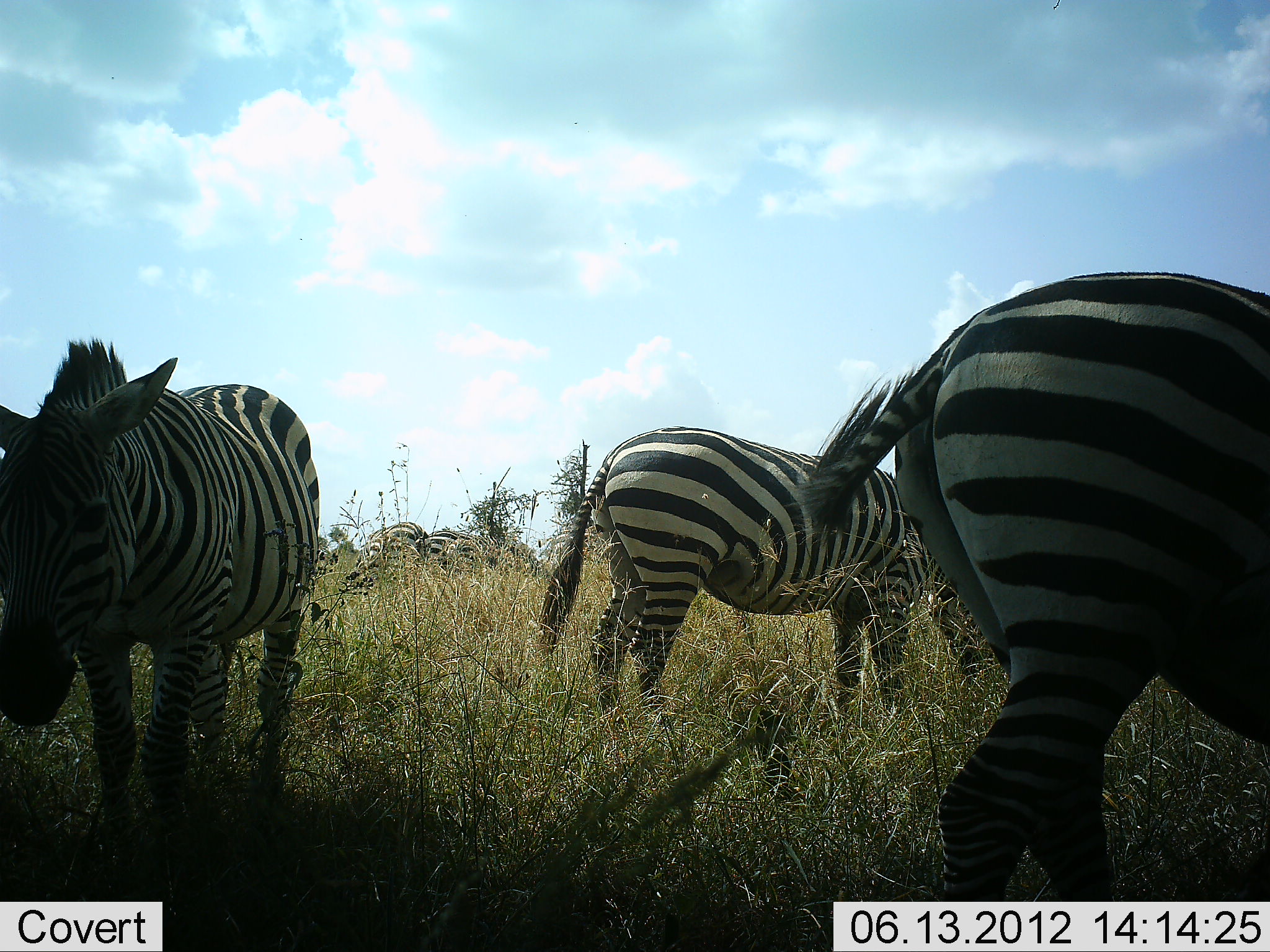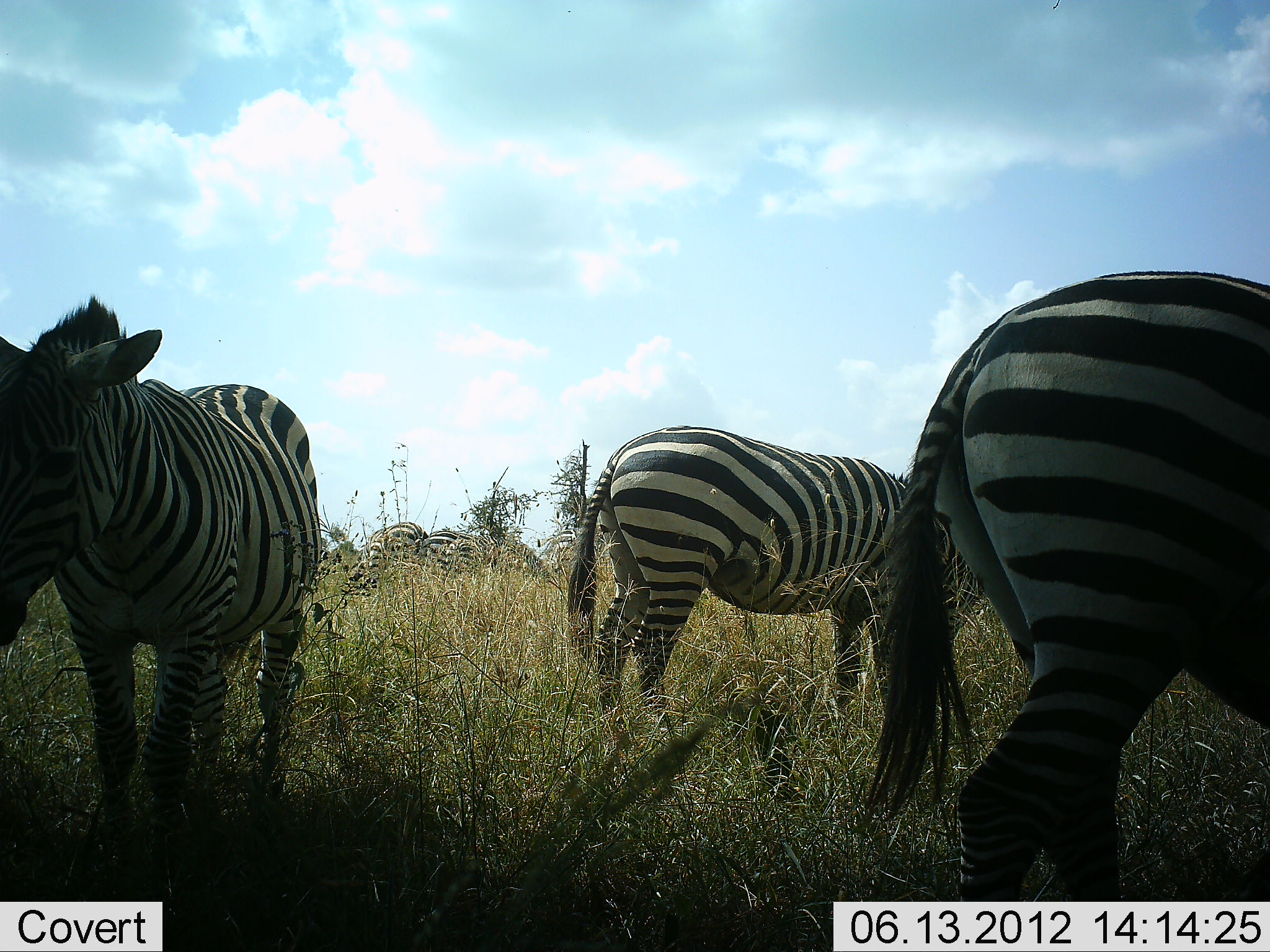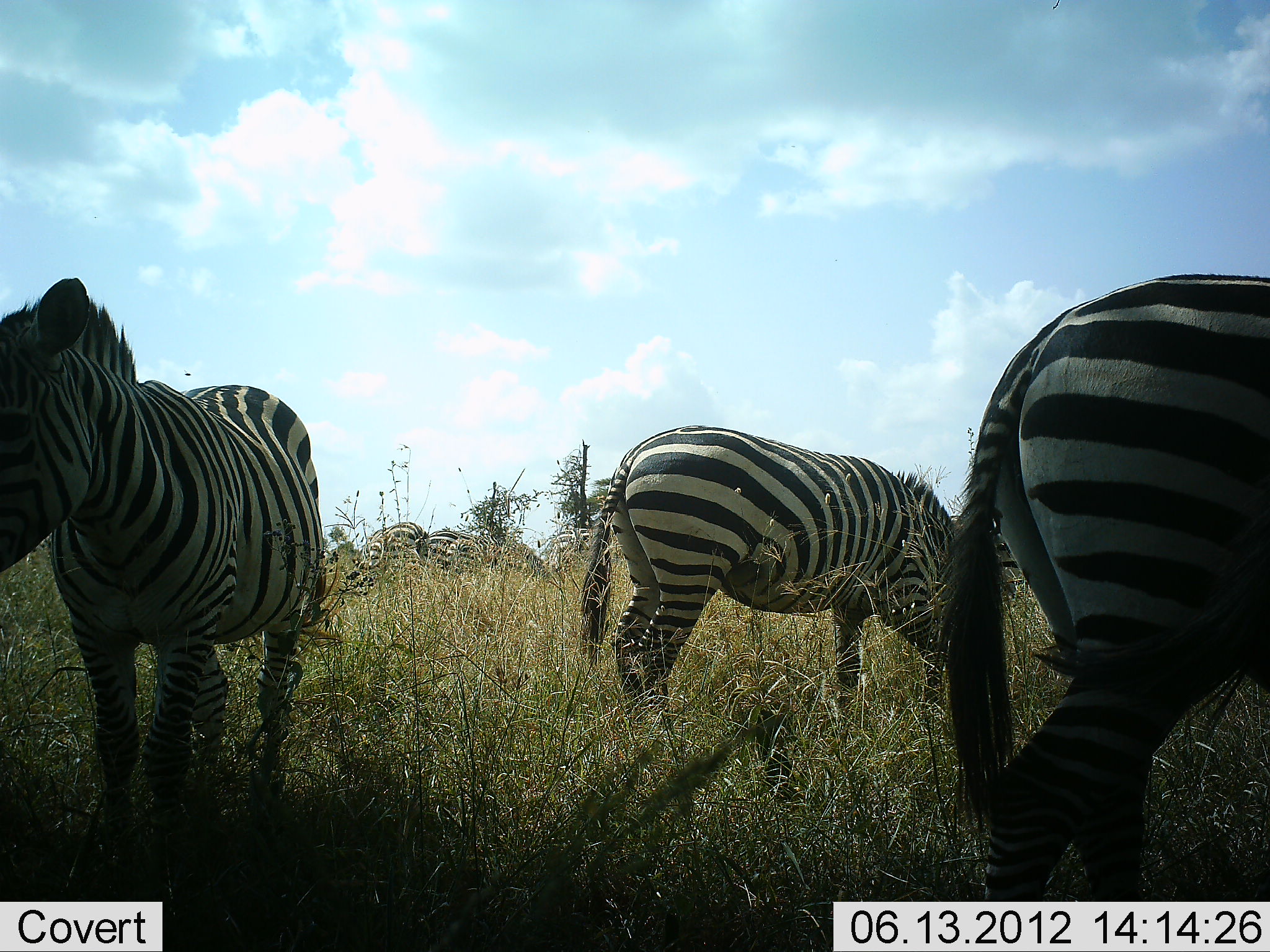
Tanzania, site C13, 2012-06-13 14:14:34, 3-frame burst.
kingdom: Animalia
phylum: Chordata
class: Mammalia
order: Perissodactyla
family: Equidae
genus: Equus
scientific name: Equus quagga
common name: plains zebra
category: zebra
Zebra (plains zebra) (Equus quagga), count 6. Behavior (volunteer vote fractions): standing 60%, resting 10%, moving 10%, interacting 10%. Young present (vote fraction): 0%. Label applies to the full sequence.